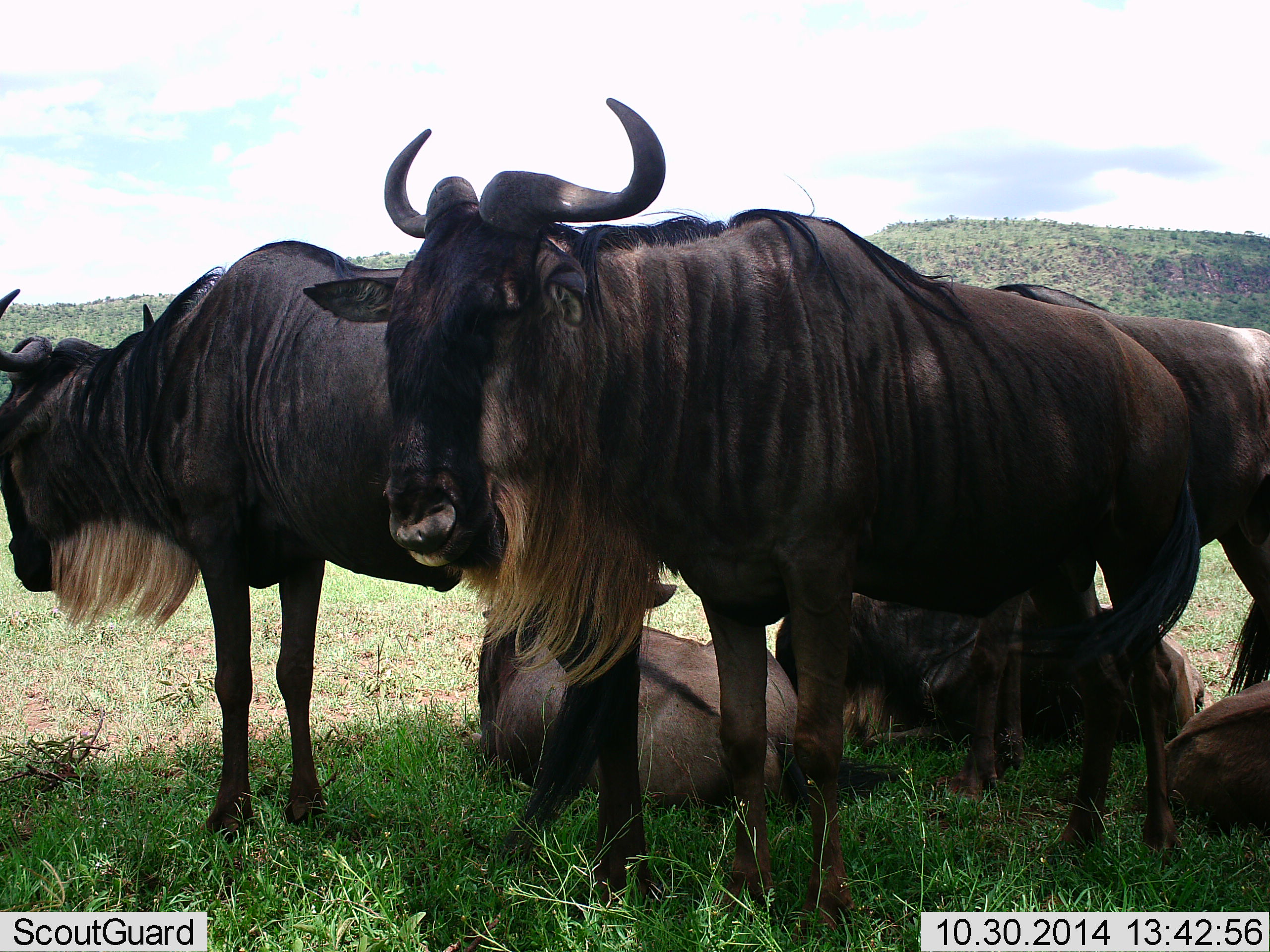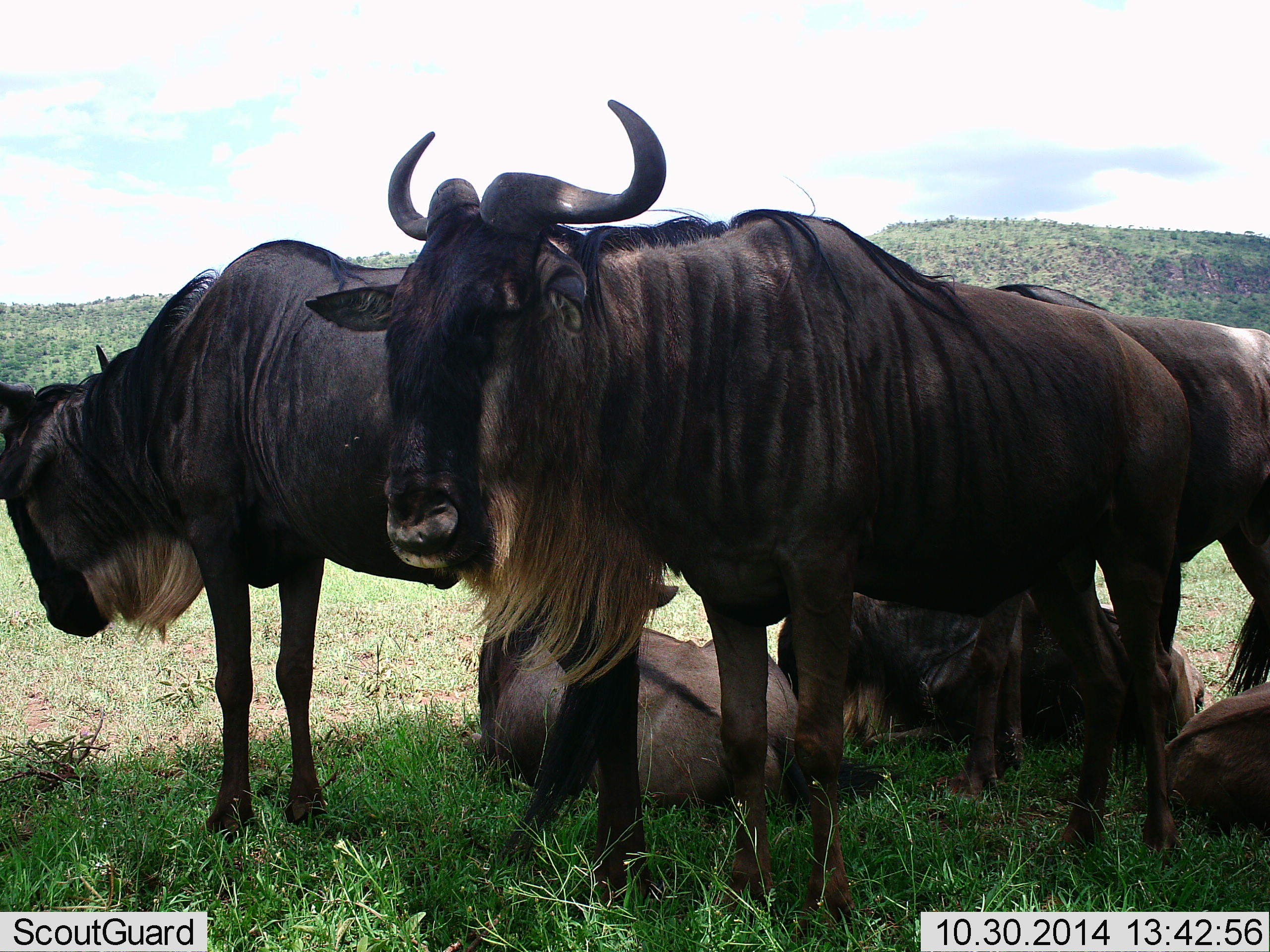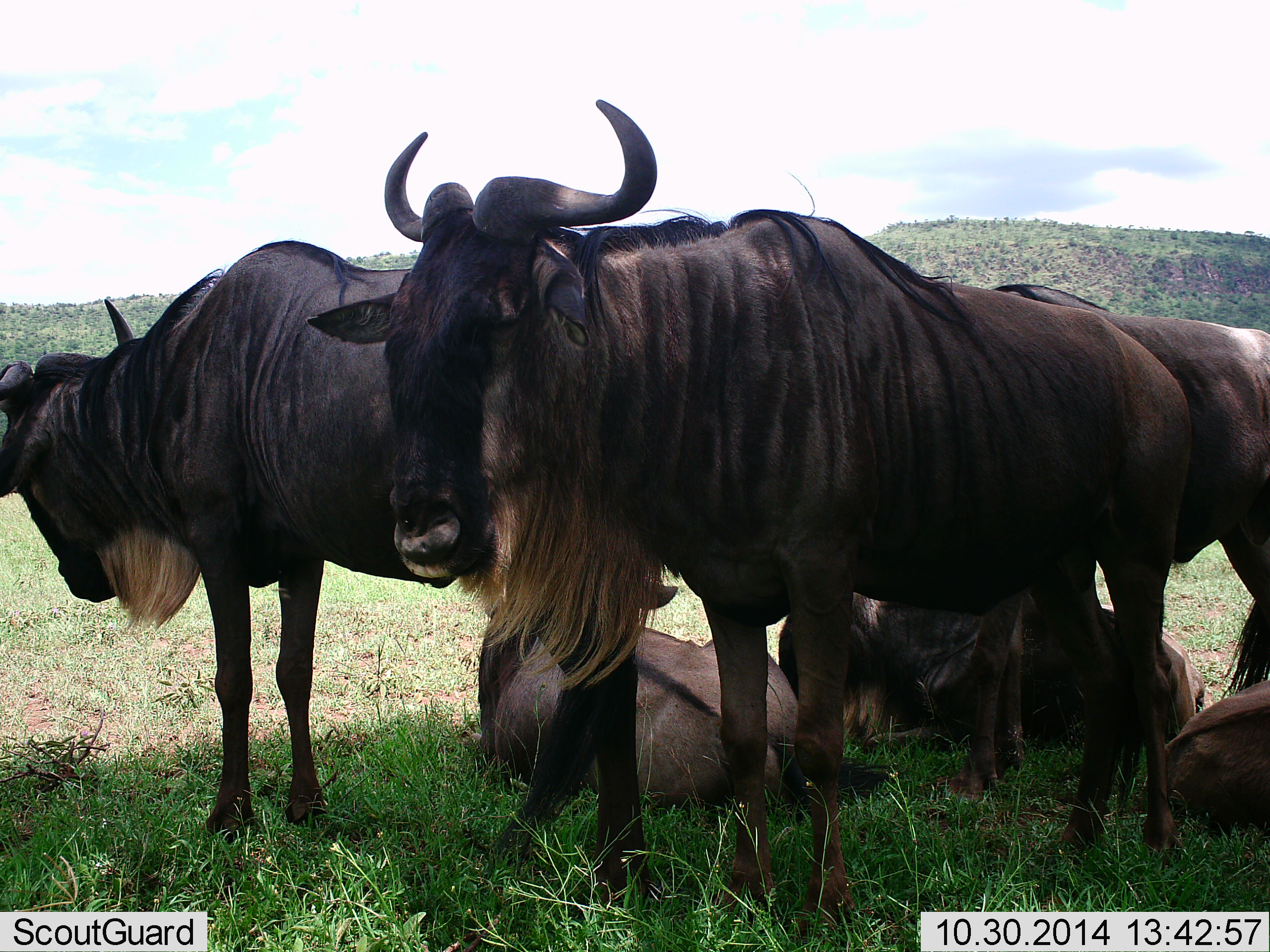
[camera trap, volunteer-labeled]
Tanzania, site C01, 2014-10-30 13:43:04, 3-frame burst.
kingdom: Animalia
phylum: Chordata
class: Mammalia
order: Artiodactyla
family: Bovidae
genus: Connochaetes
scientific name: Connochaetes taurinus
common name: blue wildebeest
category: wildebeest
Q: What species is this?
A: Wildebeest (blue wildebeest) (Connochaetes taurinus).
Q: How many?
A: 6.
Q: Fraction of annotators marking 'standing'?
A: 100%.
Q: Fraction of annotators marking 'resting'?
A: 90%.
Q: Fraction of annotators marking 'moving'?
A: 0%.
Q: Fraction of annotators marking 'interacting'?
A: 0%.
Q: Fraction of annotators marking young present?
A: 0%.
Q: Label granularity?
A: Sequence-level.